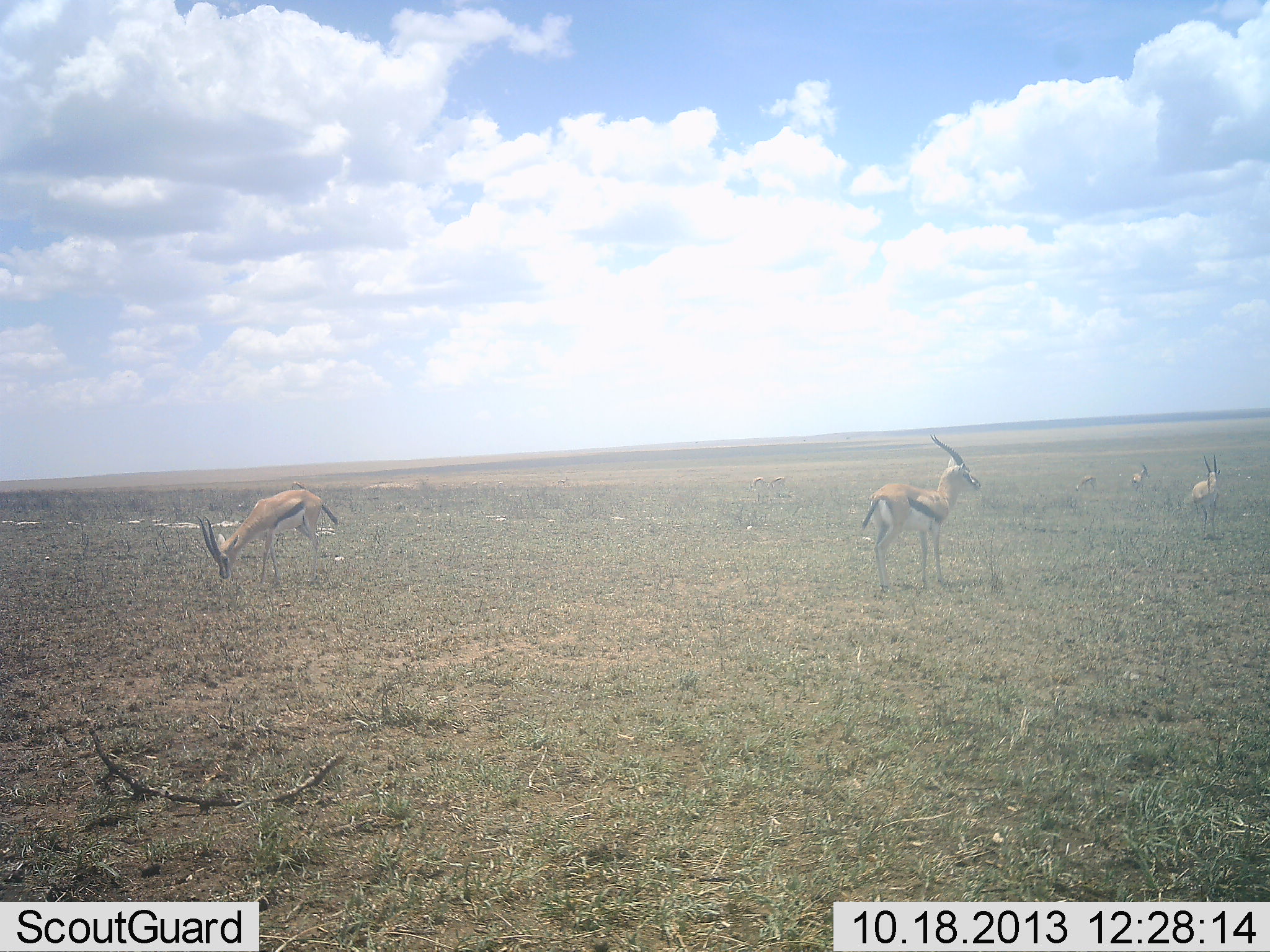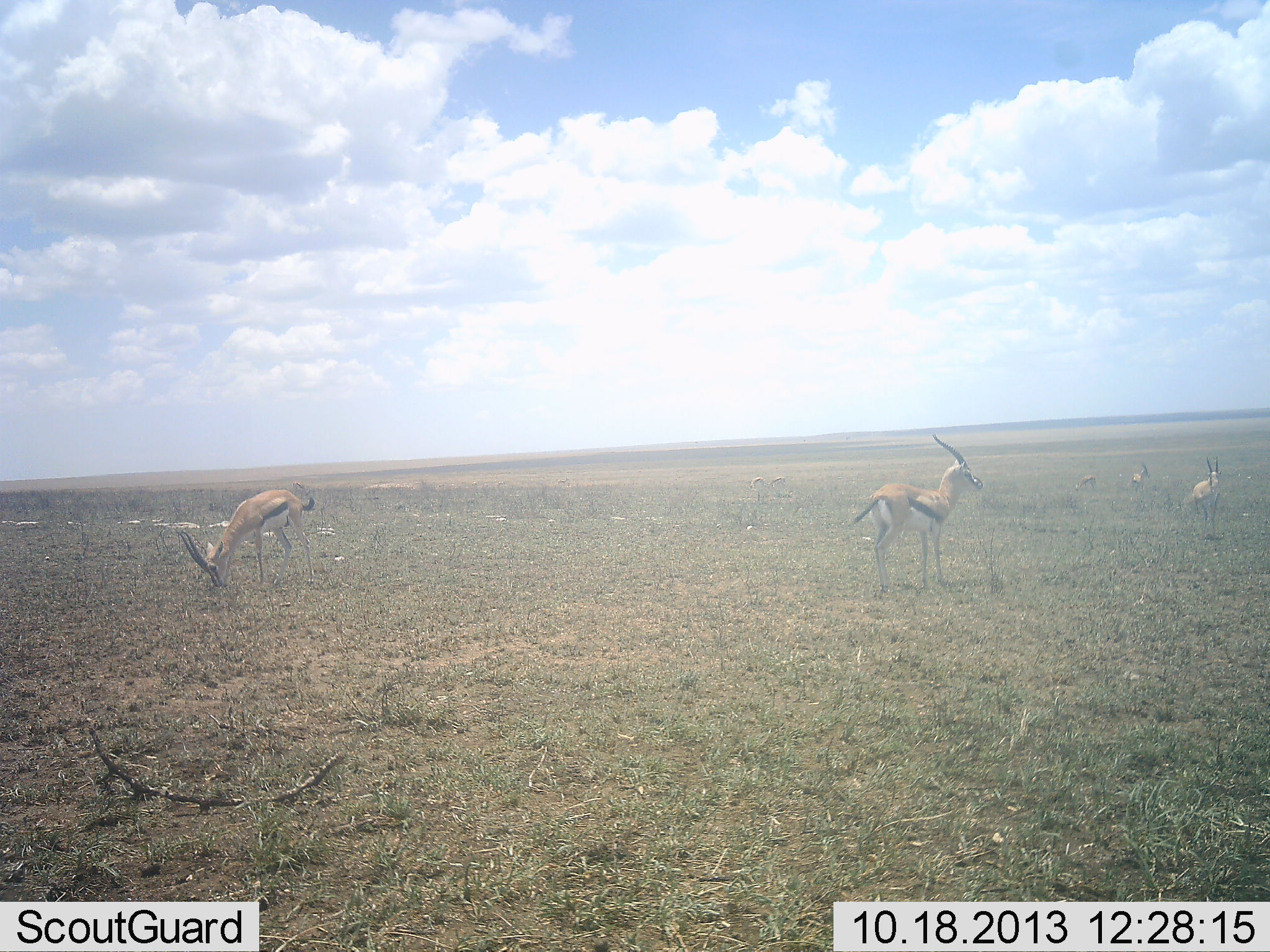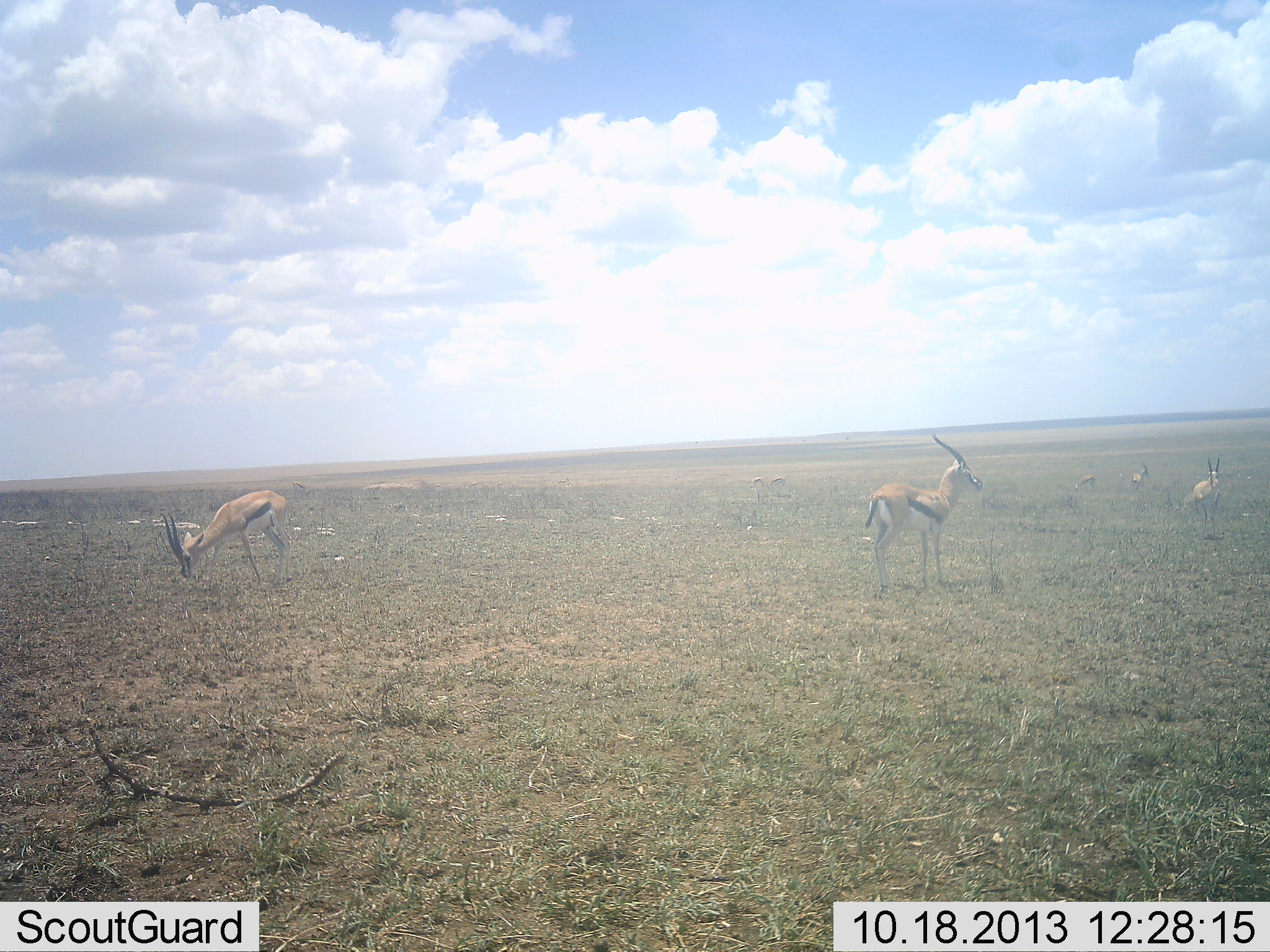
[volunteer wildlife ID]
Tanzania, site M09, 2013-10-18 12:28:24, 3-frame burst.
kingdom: Animalia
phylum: Chordata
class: Mammalia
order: Artiodactyla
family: Bovidae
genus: Eudorcas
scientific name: Eudorcas thomsonii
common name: thomson's gazelle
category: gazellethomsons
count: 5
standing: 85%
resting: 4%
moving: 19%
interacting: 0%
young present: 4%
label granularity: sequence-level